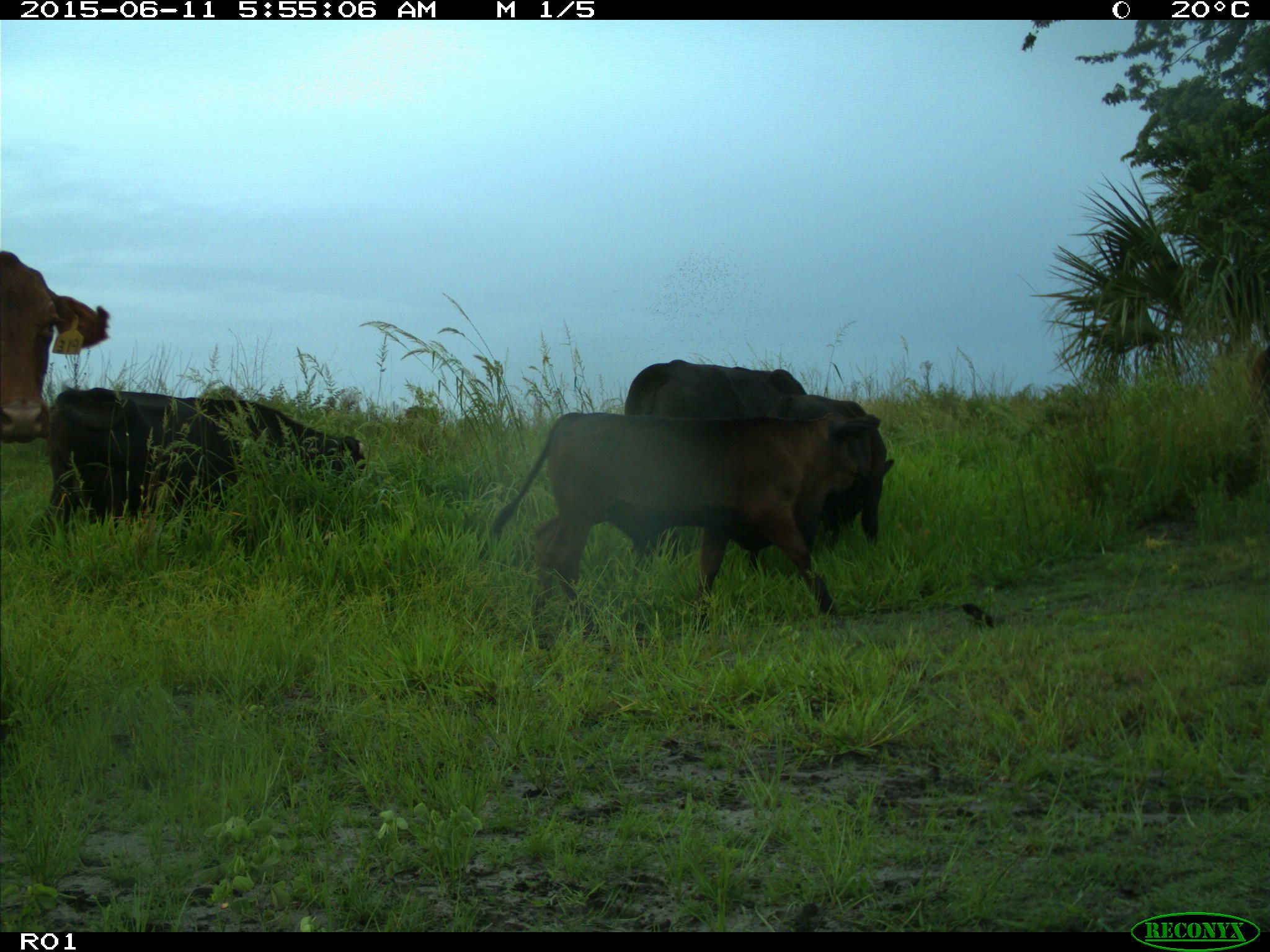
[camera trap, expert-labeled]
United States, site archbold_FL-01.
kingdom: Animalia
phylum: Chordata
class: Mammalia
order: Artiodactyla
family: Bovidae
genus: Bos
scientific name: Bos taurus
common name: domestic cow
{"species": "Bos taurus (domestic cow)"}